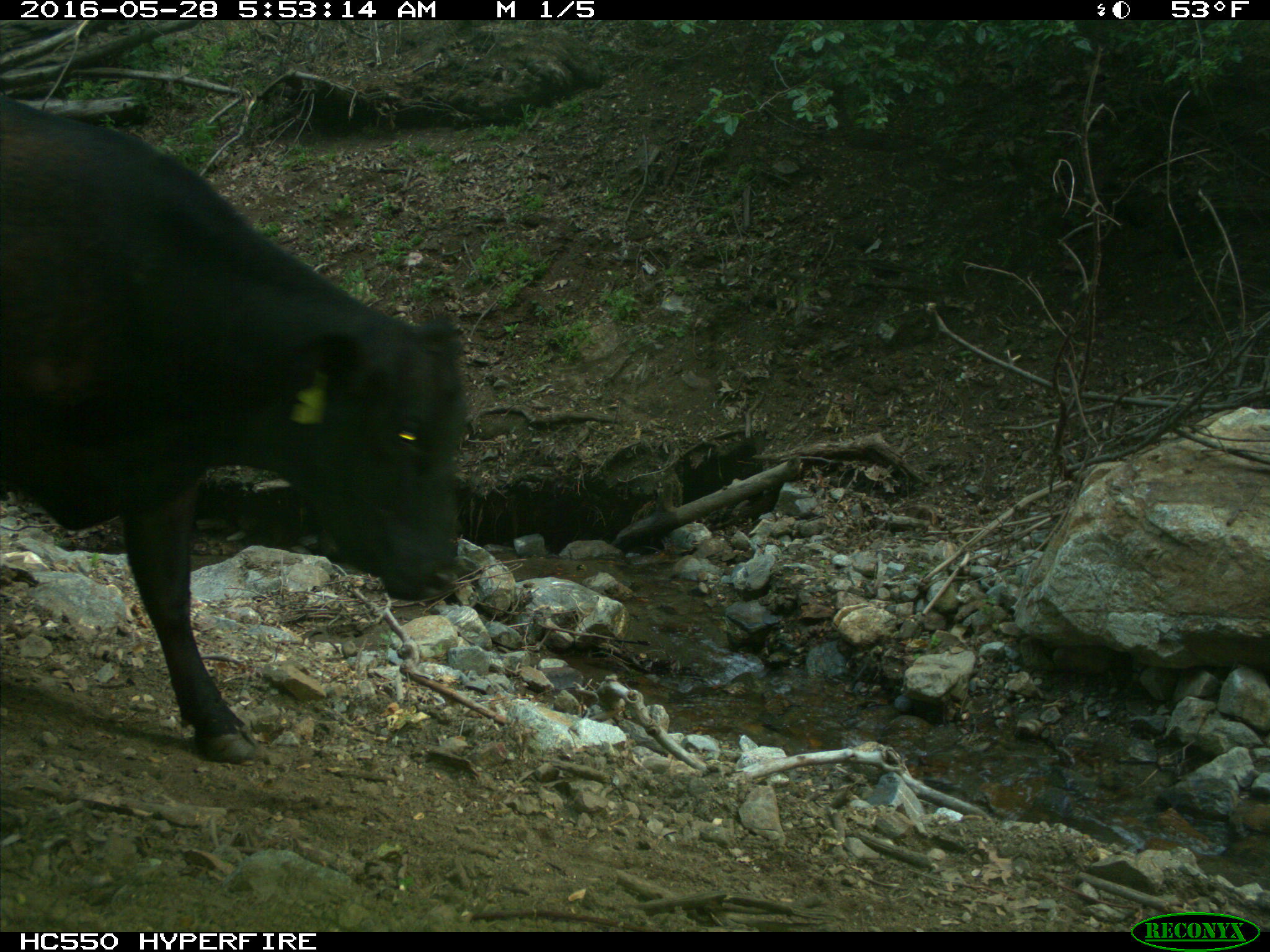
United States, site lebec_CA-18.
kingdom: Animalia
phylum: Chordata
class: Mammalia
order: Artiodactyla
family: Bovidae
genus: Bos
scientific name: Bos taurus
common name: domestic cow